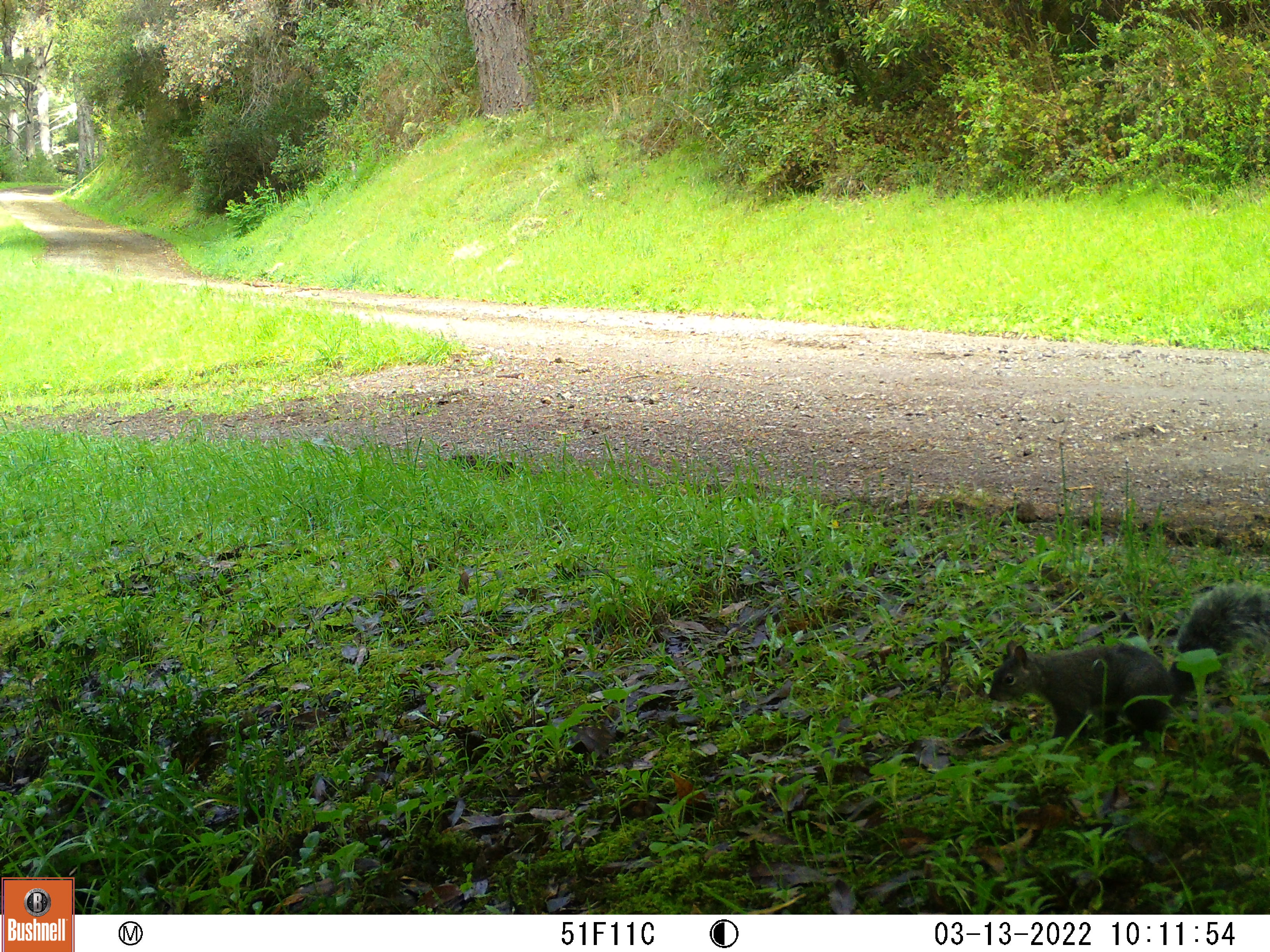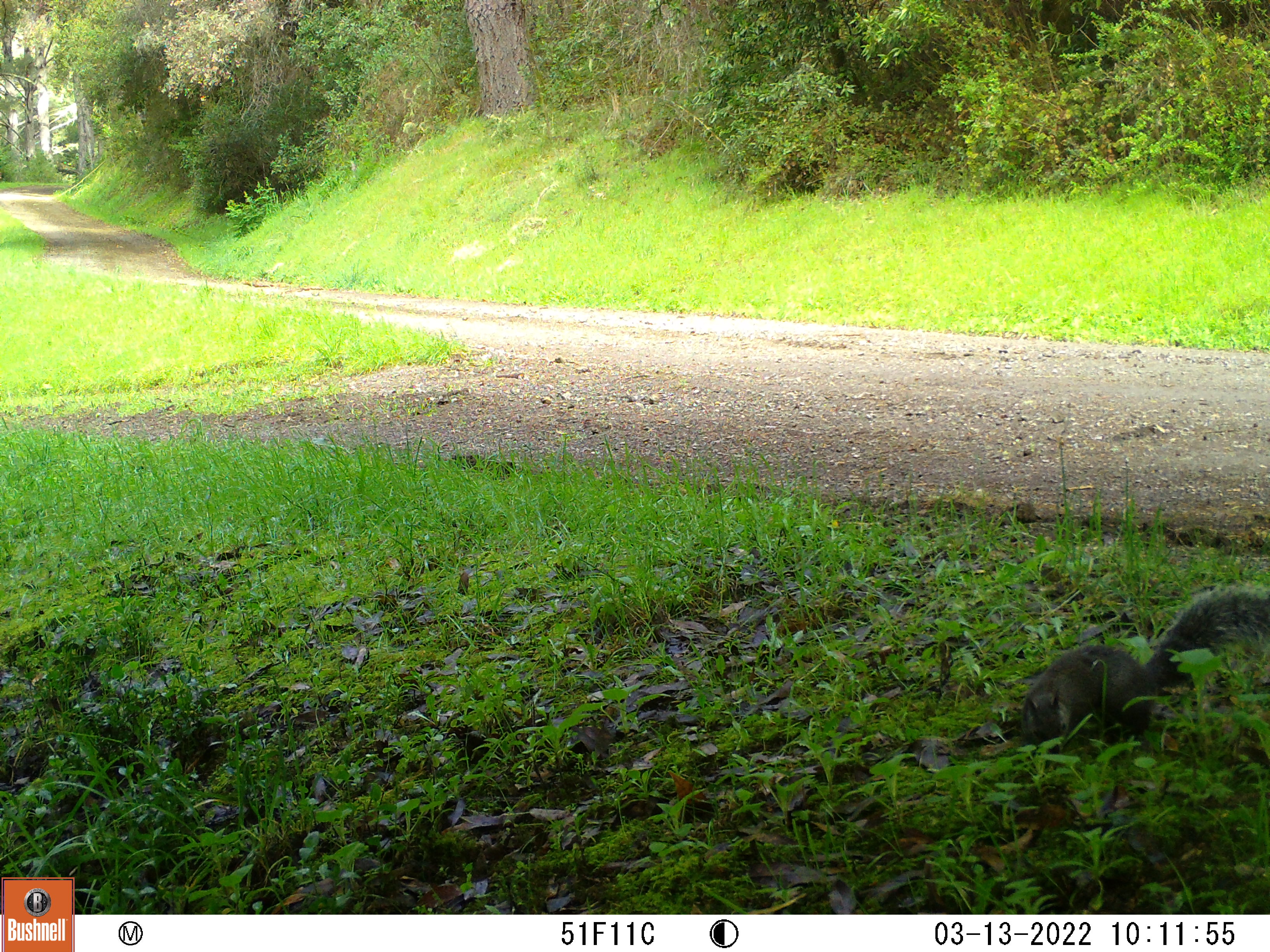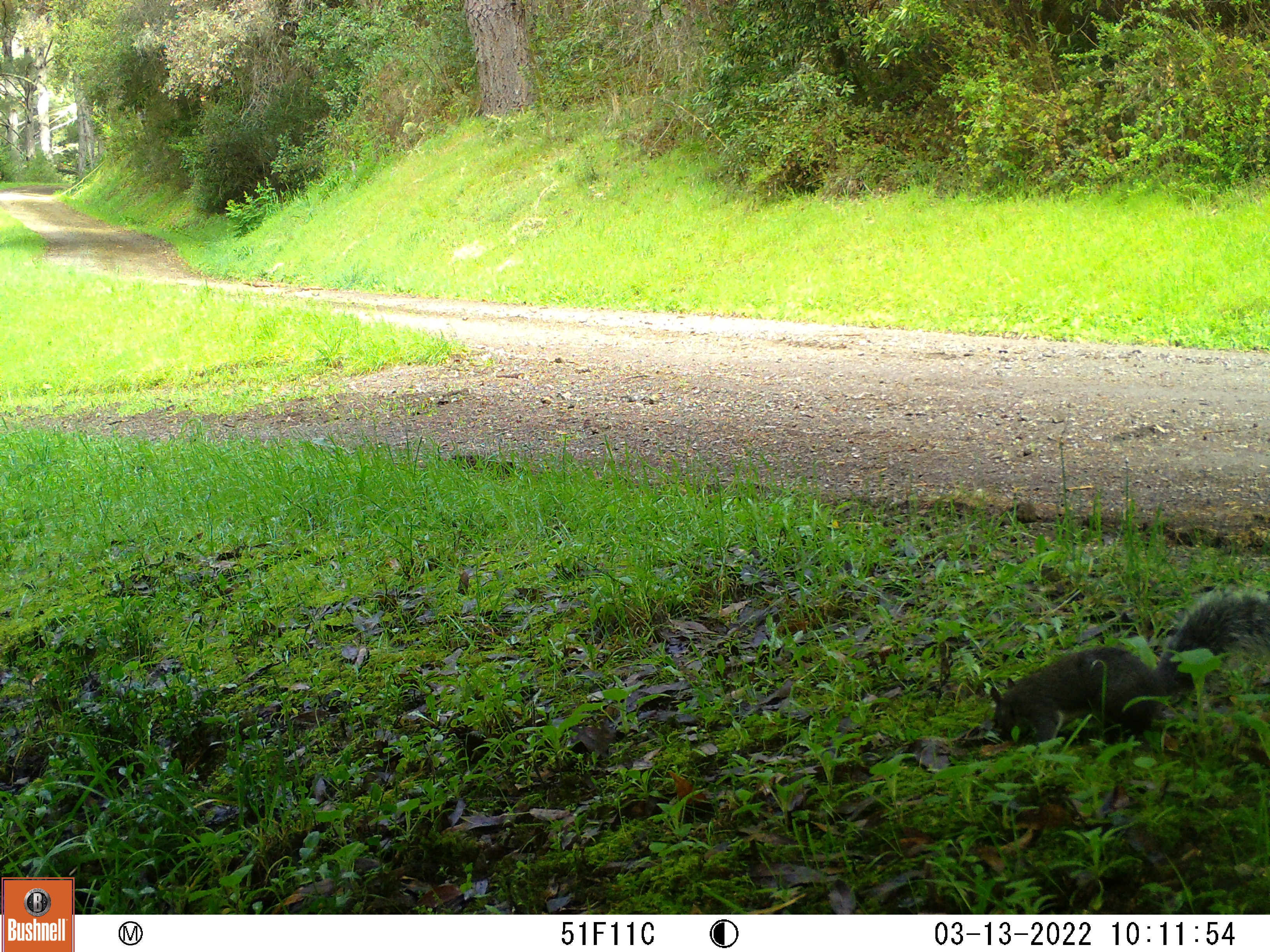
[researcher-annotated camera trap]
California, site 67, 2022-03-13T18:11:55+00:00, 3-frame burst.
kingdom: Animalia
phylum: Chordata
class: Mammalia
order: Rodentia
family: Sciuridae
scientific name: Sciuridae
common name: squirrel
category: unknown squirrel